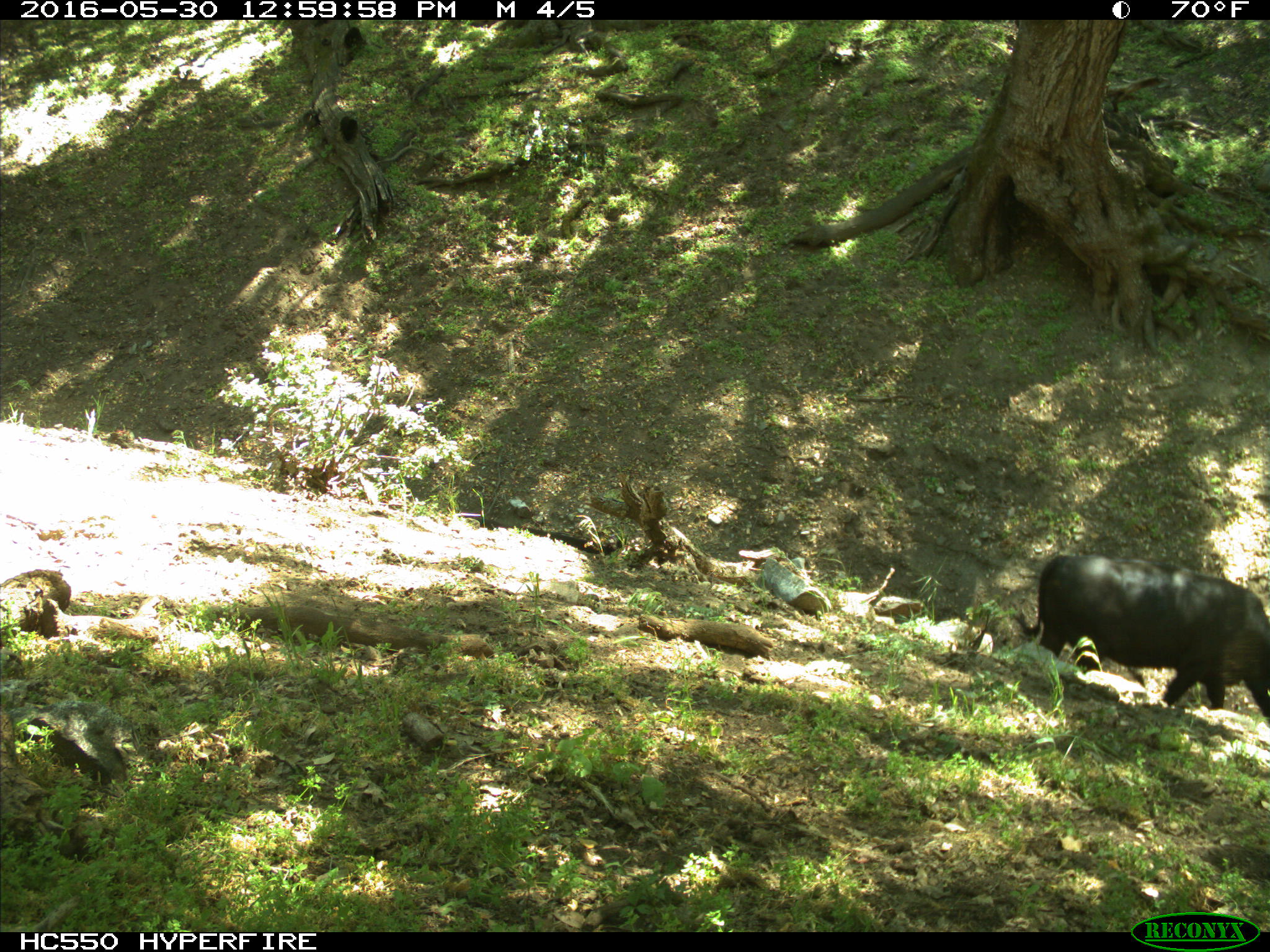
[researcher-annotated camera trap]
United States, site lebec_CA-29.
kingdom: Animalia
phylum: Chordata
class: Mammalia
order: Artiodactyla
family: Bovidae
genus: Bos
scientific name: Bos taurus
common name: domestic cow